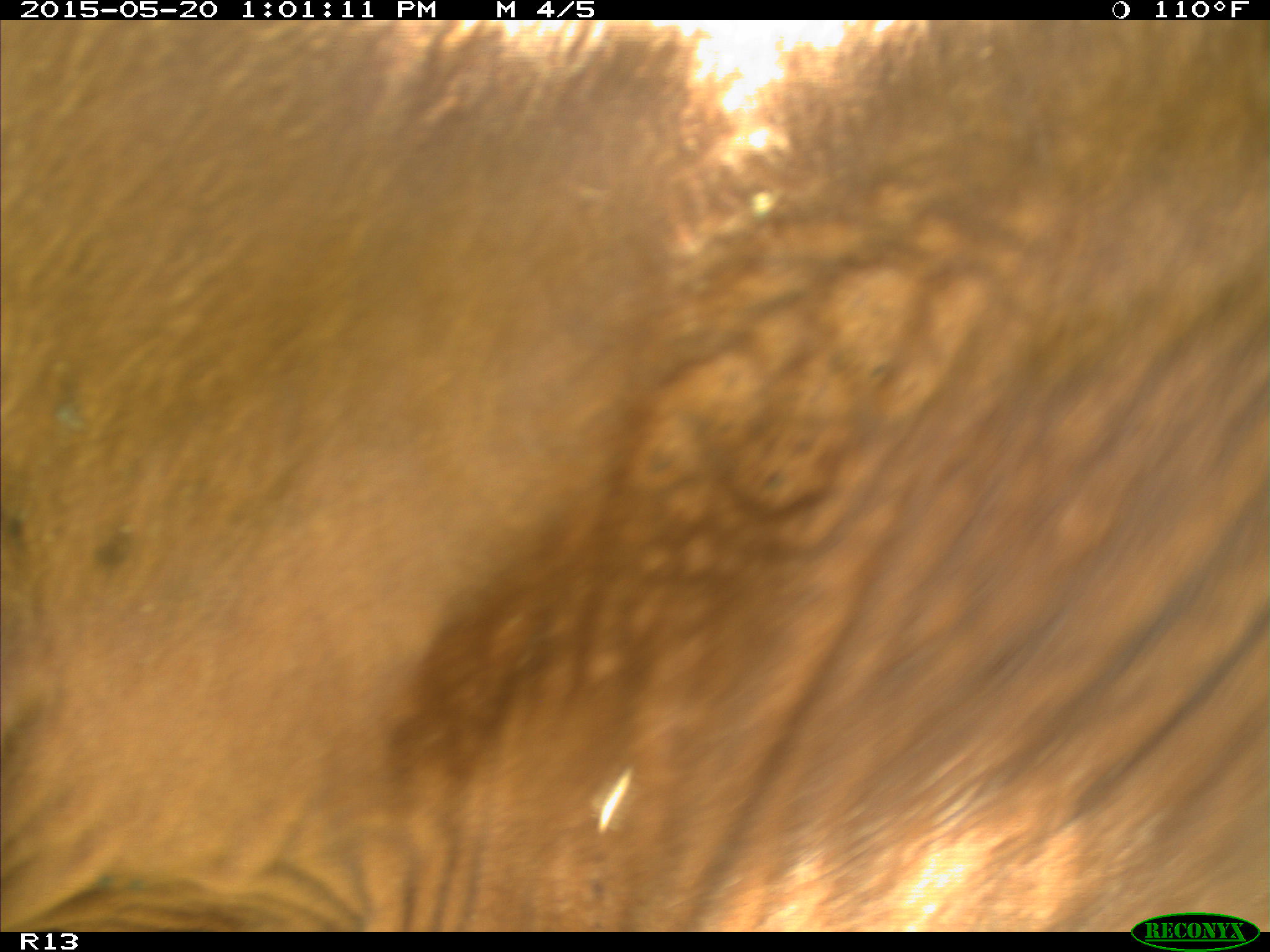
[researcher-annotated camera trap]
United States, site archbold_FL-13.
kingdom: Animalia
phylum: Chordata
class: Mammalia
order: Artiodactyla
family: Bovidae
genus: Bos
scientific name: Bos taurus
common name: domestic cow